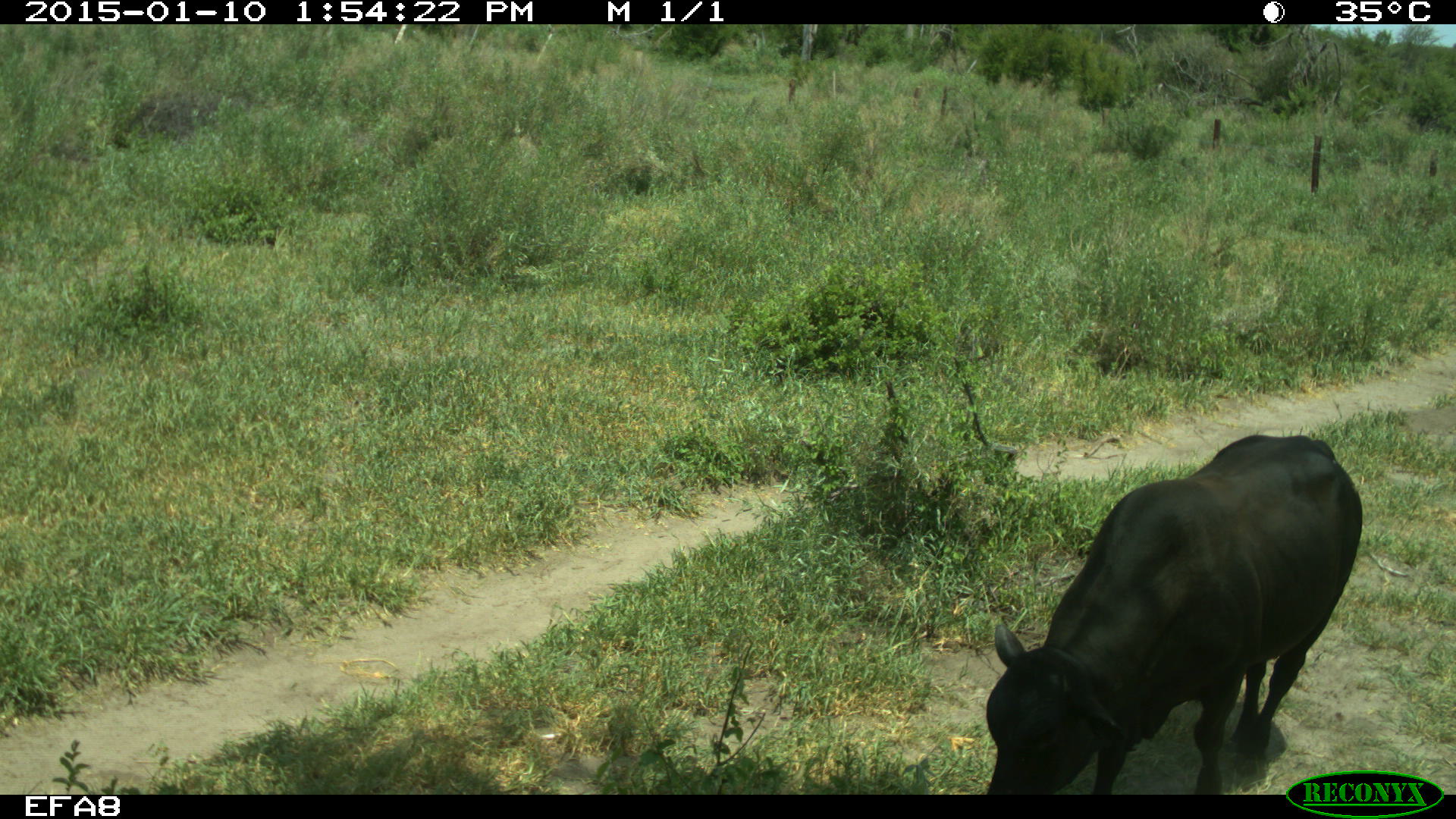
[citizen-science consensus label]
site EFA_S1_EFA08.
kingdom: Animalia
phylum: Chordata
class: Mammalia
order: Artiodactyla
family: Bovidae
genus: Bos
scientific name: Bos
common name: cattle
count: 1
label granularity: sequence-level